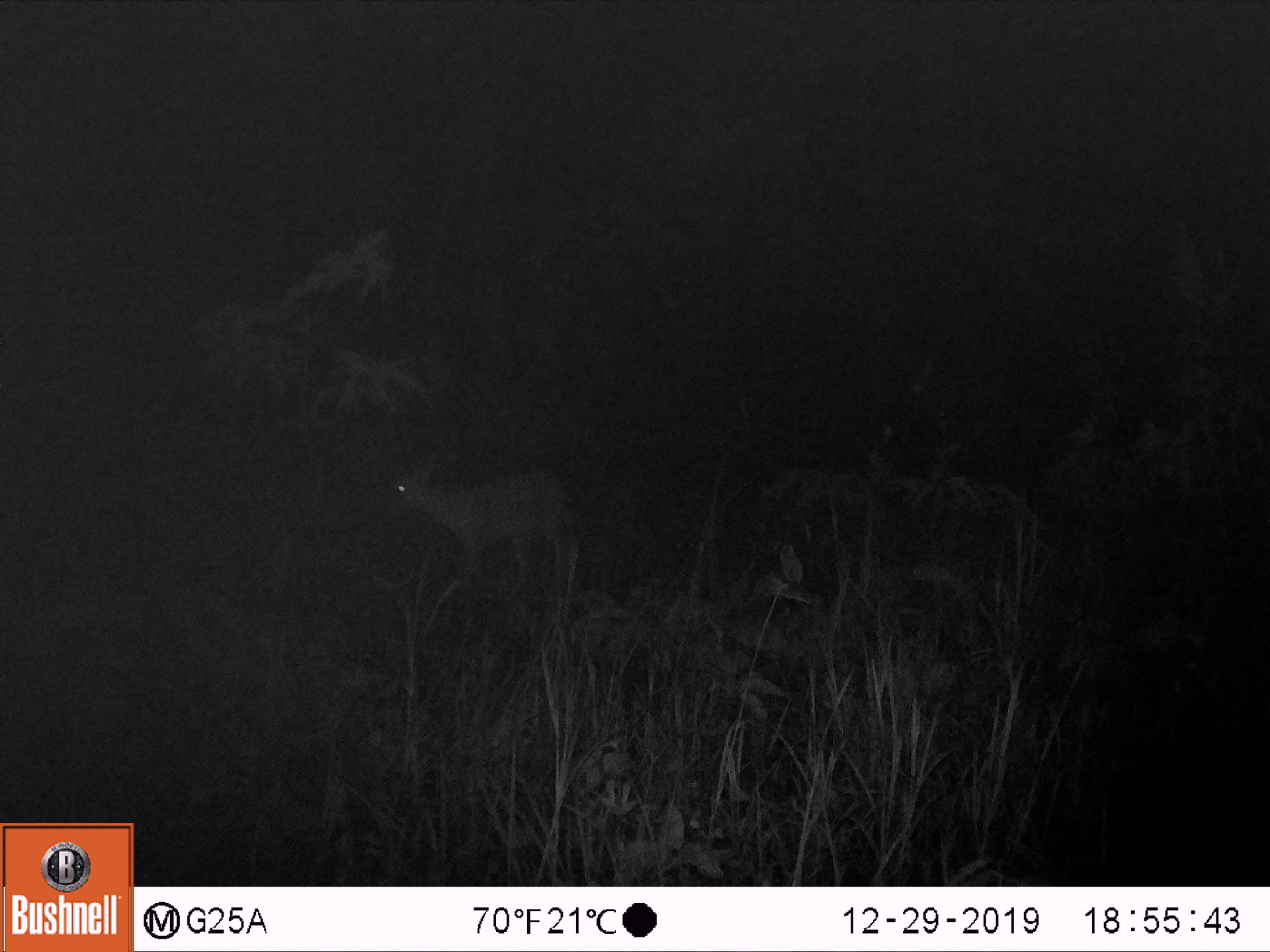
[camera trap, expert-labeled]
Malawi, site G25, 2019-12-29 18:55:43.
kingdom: Animalia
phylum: Chordata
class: Mammalia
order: Artiodactyla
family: Bovidae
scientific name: Antilopinae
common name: small antelope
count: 1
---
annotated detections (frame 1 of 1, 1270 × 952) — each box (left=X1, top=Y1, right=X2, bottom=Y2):
small antelope: (left=368, top=447, right=588, bottom=608)